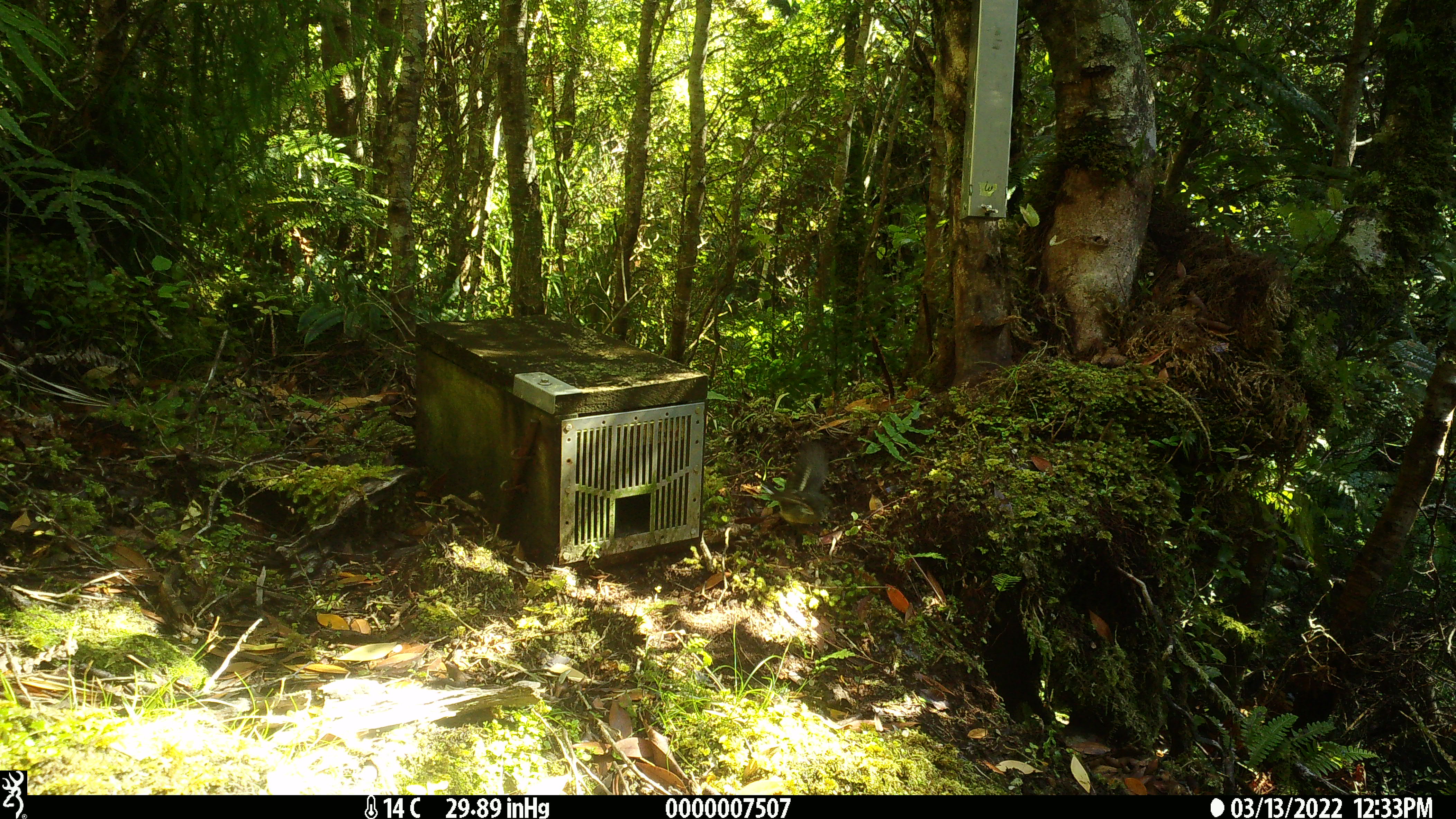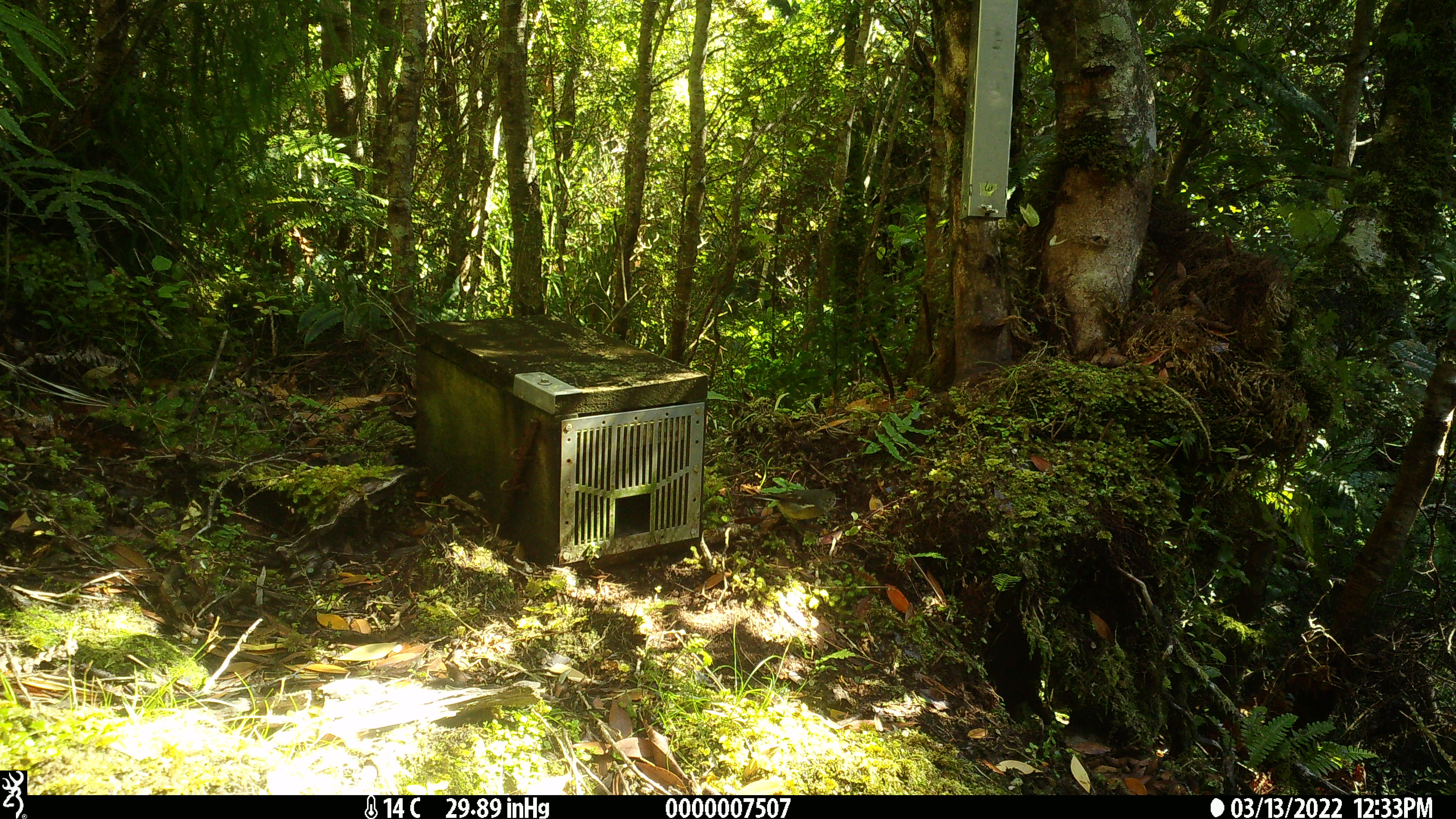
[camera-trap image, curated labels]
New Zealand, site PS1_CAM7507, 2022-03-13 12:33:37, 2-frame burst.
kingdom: Animalia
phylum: Chordata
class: Aves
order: Passeriformes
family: Petroicidae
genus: Petroica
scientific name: Petroica macrocephala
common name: tomtit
Tomtit (Petroica macrocephala).